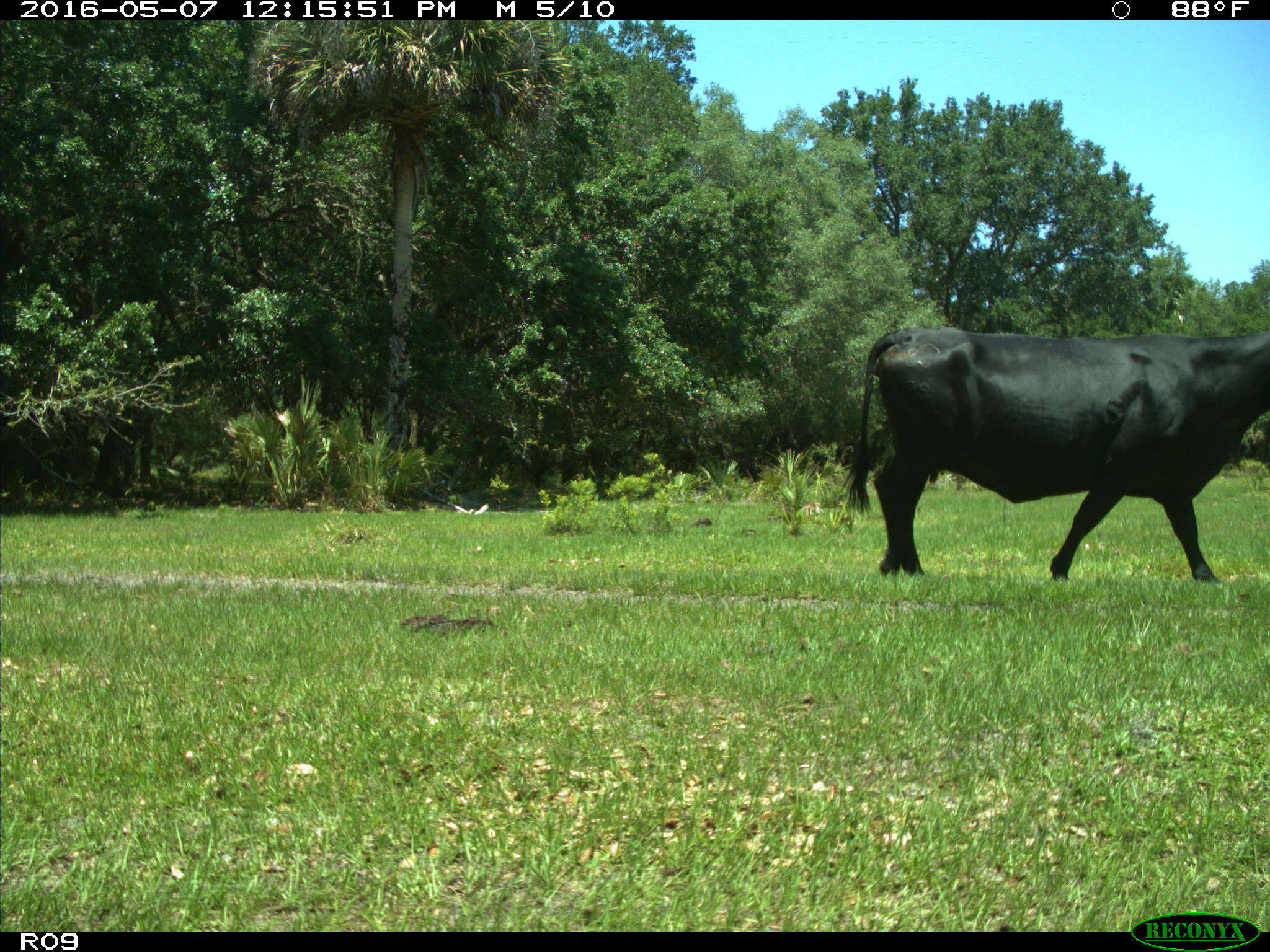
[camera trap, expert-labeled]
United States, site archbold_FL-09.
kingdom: Animalia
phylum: Chordata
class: Mammalia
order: Artiodactyla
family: Bovidae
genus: Bos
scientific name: Bos taurus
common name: domestic cow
Bos taurus (domestic cow).